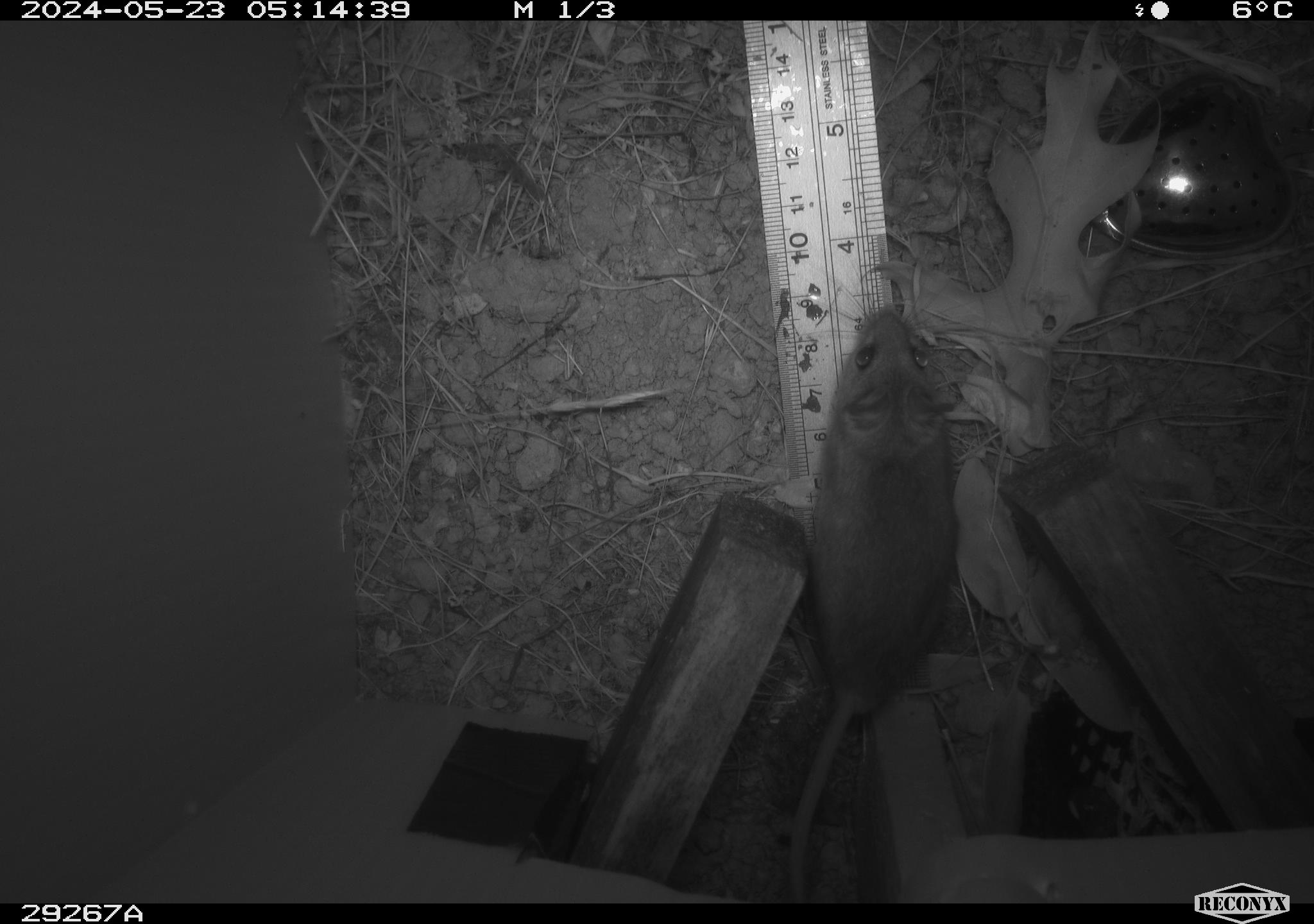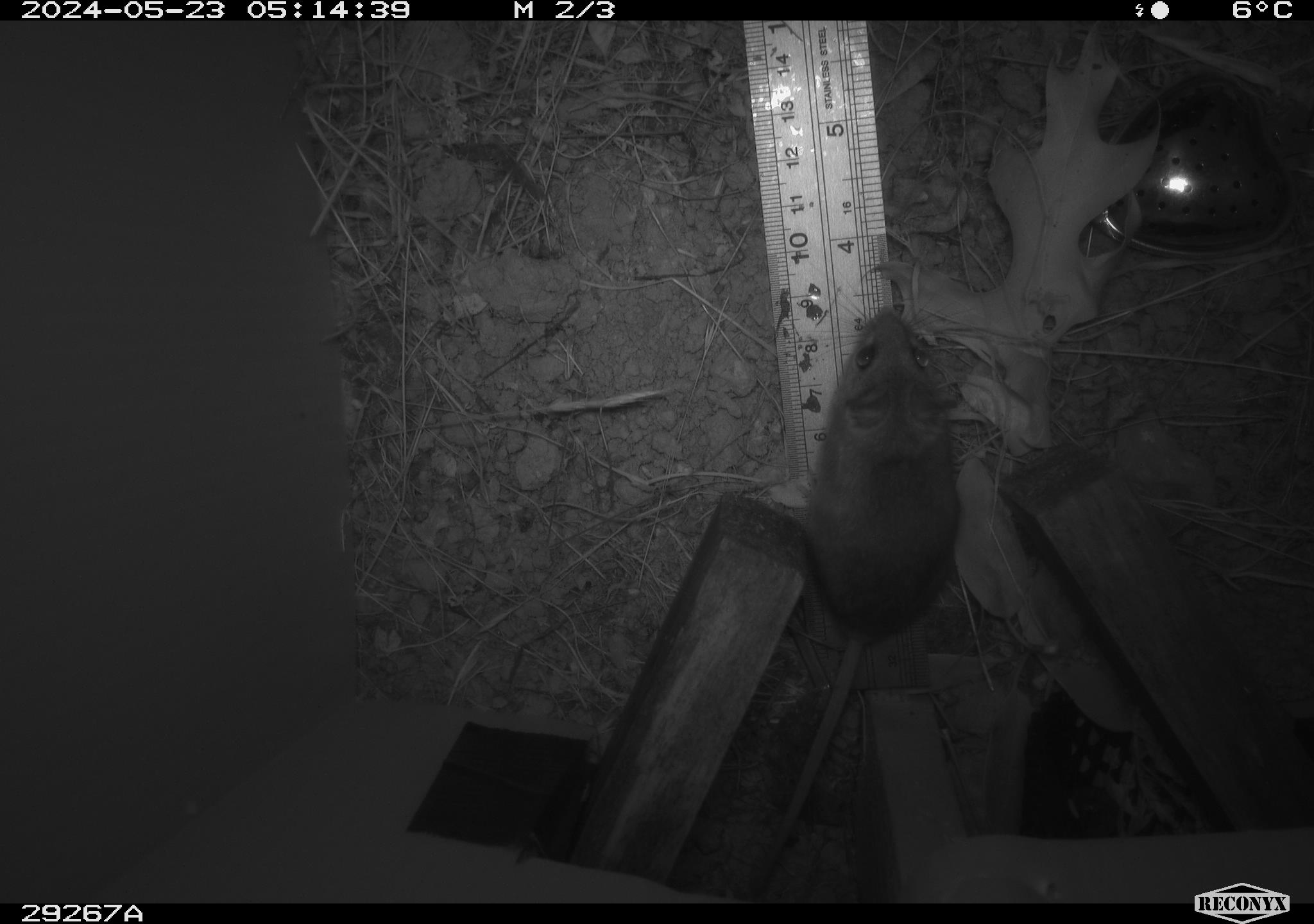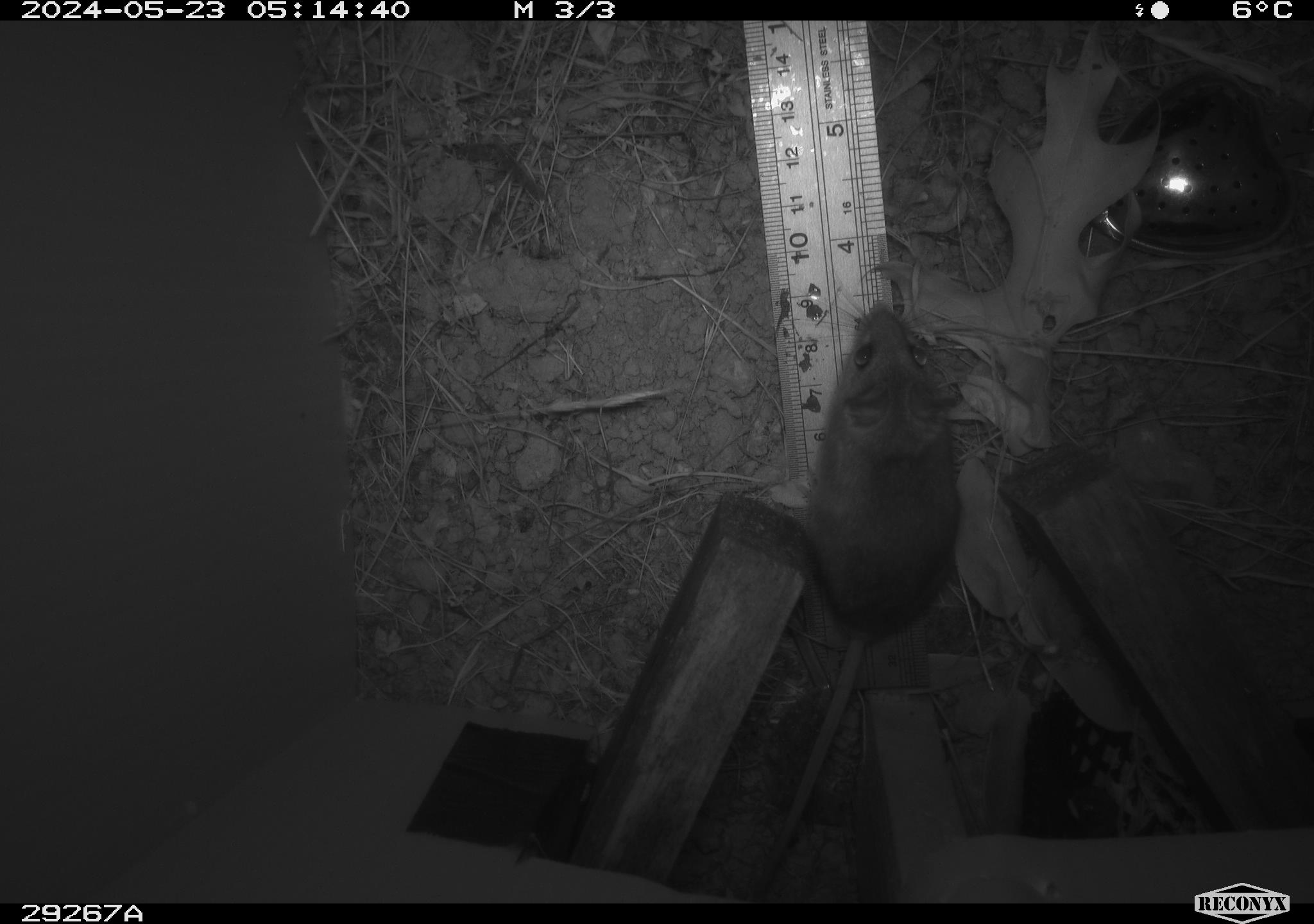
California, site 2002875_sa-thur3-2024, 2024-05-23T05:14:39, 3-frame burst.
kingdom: Animalia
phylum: Chordata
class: Mammalia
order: Rodentia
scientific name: Rodentia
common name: mouse species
Mouse species (Rodentia).